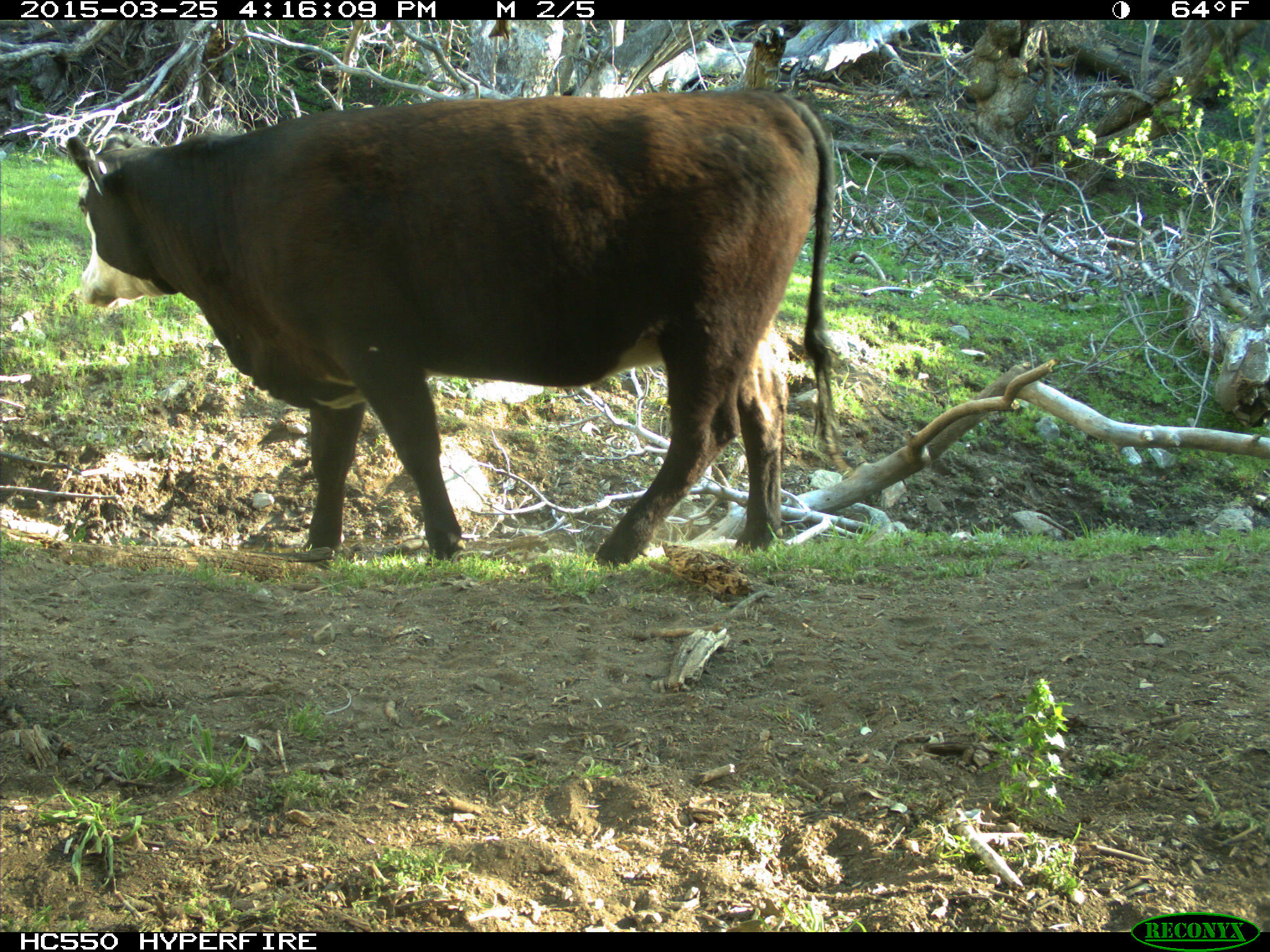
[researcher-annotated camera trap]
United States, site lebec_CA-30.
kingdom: Animalia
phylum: Chordata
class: Mammalia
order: Artiodactyla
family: Bovidae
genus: Bos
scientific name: Bos taurus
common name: domestic cow